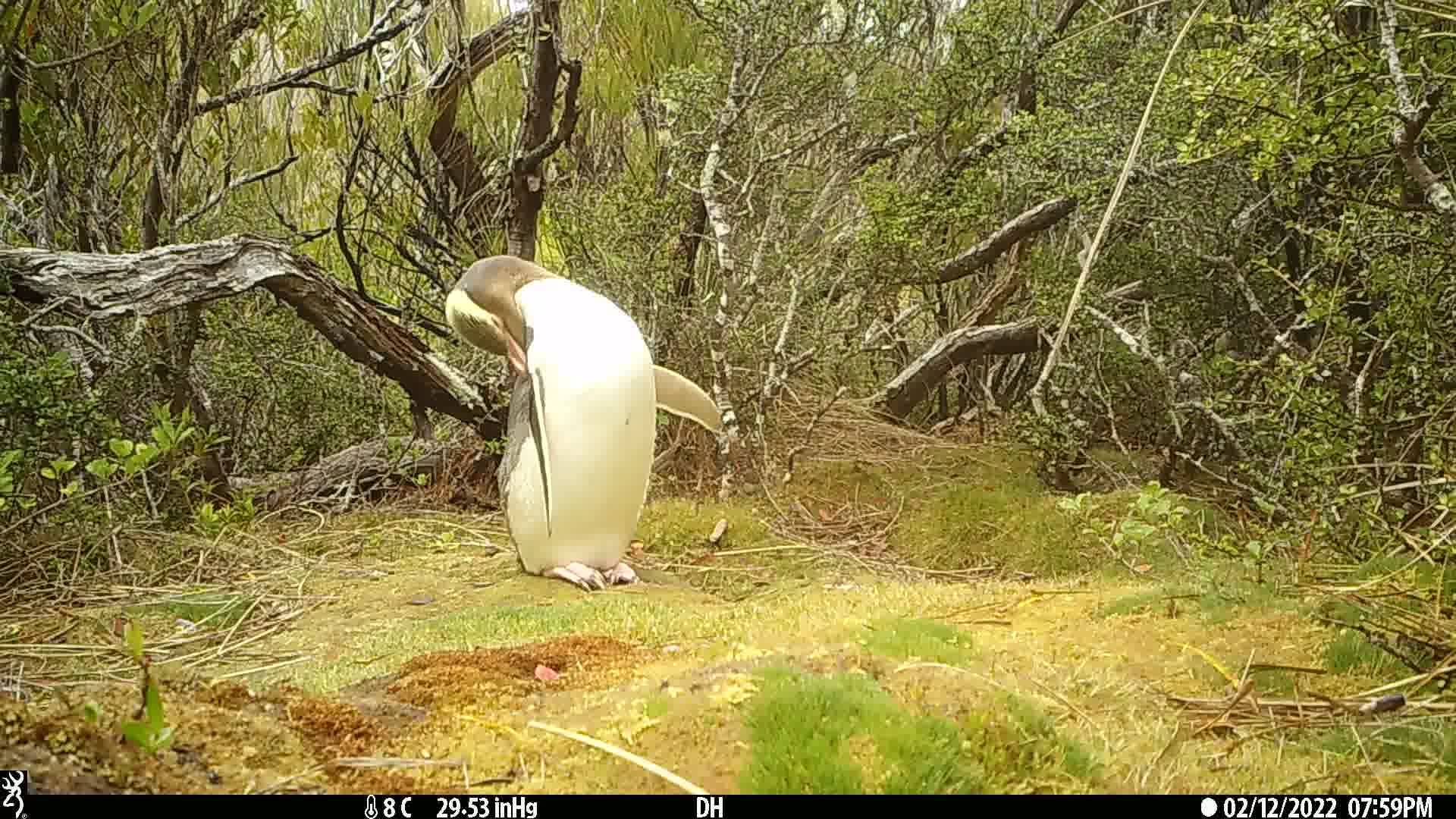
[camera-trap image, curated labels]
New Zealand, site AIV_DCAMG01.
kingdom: Animalia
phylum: Chordata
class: Aves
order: Sphenisciformes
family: Spheniscidae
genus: Megadyptes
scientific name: Megadyptes antipodes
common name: yellow-eyed penguin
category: yellow eyed penguin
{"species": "yellow eyed penguin (yellow-eyed penguin) (Megadyptes antipodes)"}